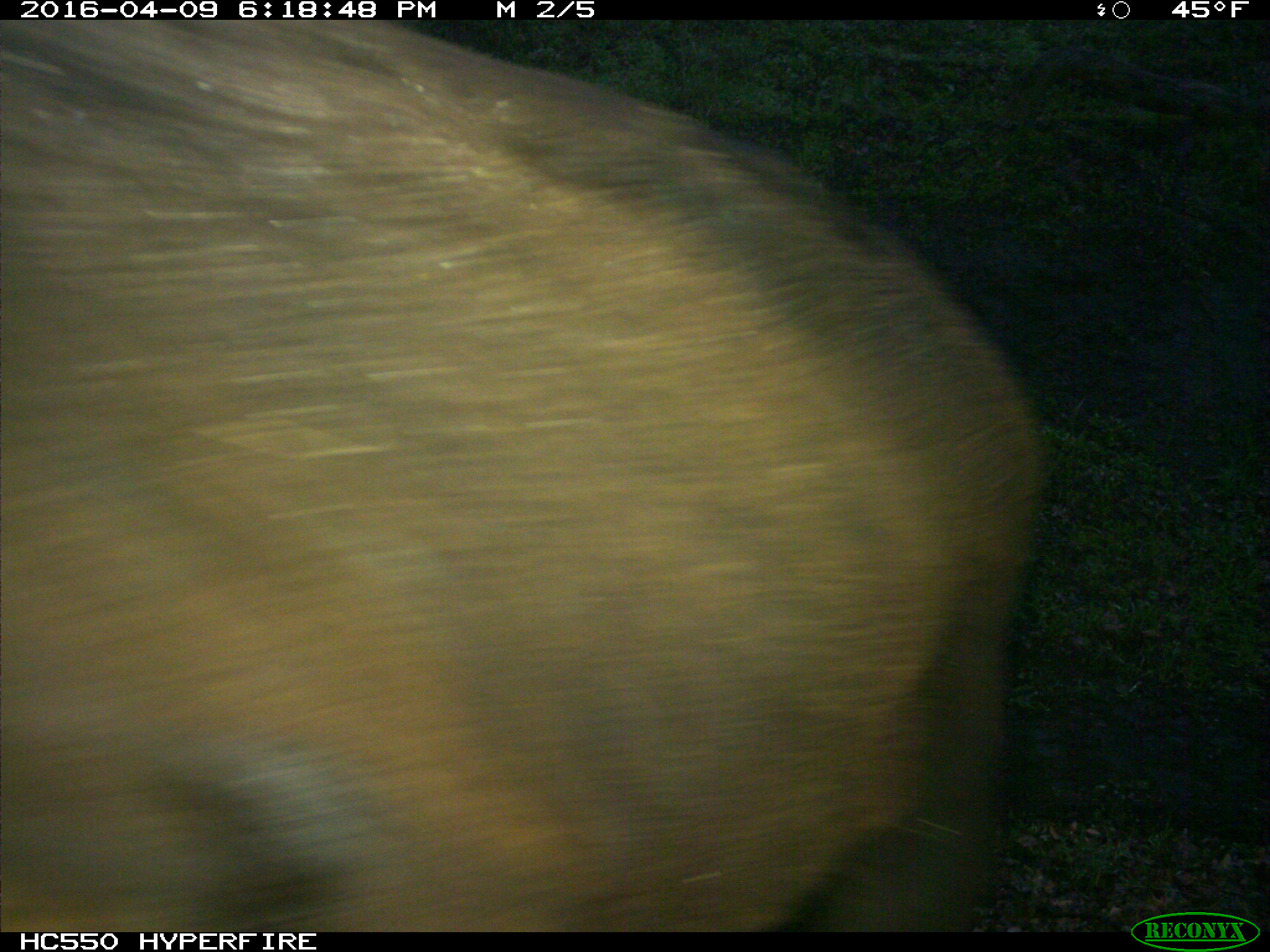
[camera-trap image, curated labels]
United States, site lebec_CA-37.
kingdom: Animalia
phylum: Chordata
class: Mammalia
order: Artiodactyla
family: Bovidae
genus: Bos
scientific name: Bos taurus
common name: domestic cow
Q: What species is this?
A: Bos taurus (domestic cow).